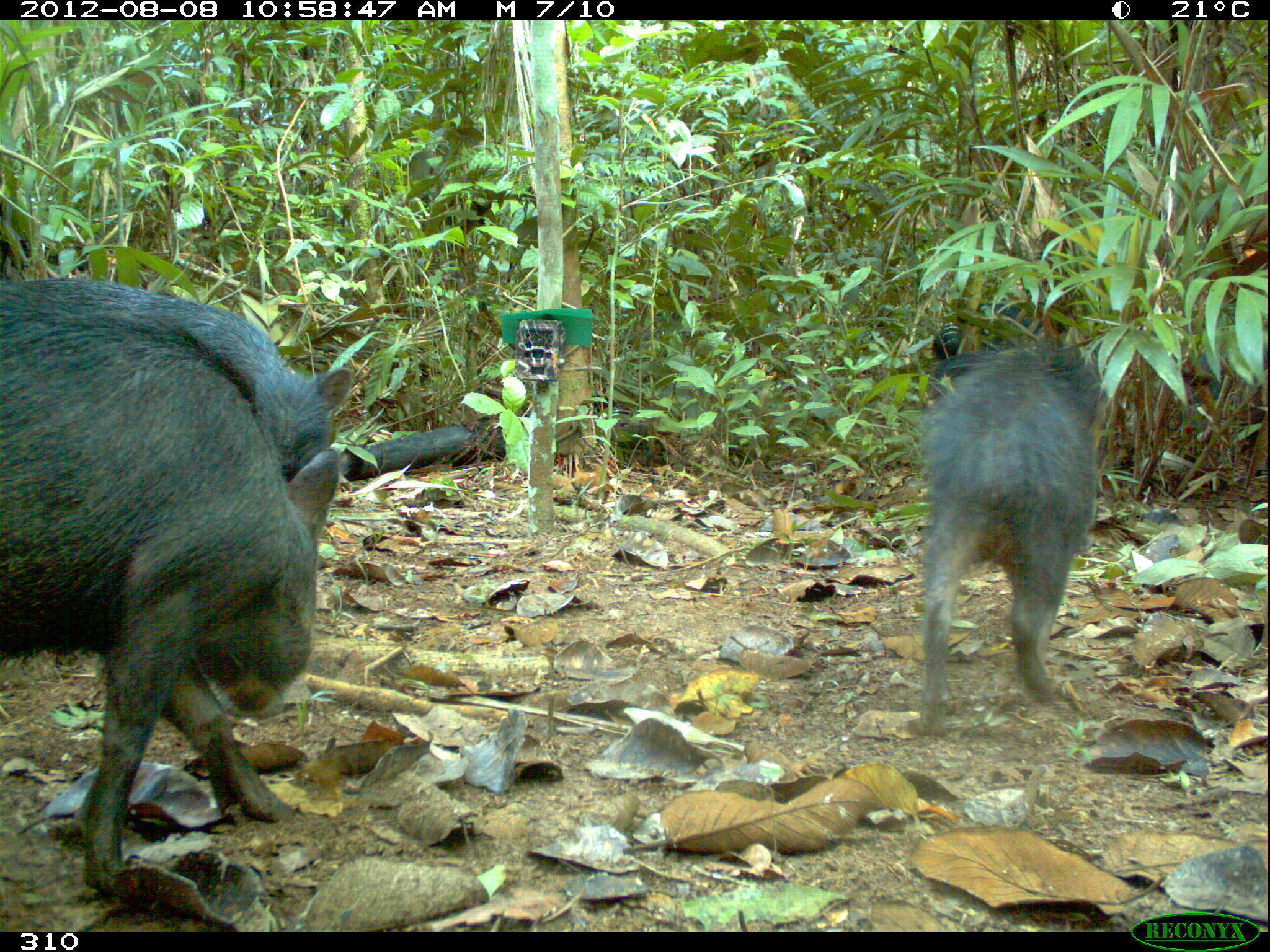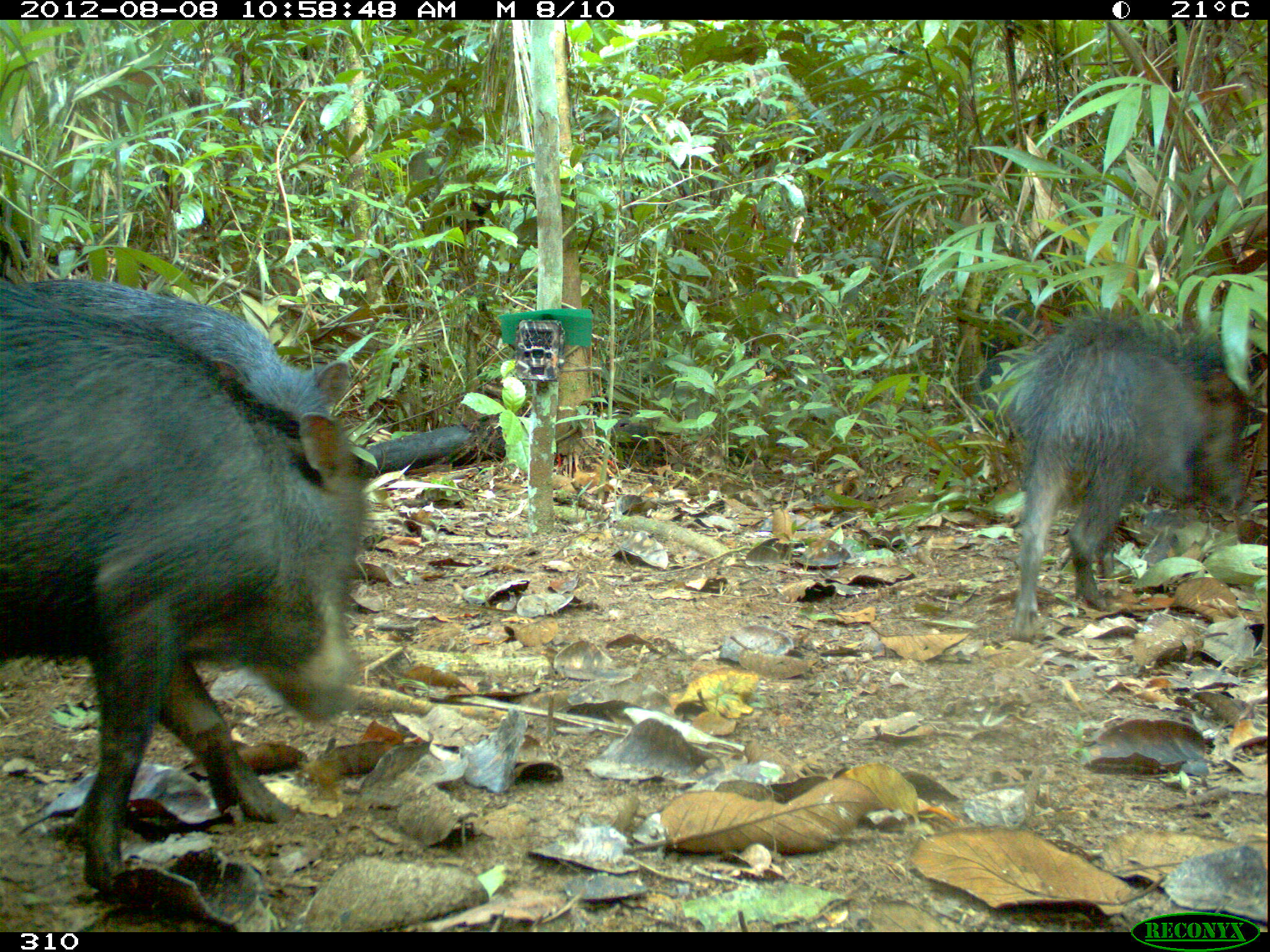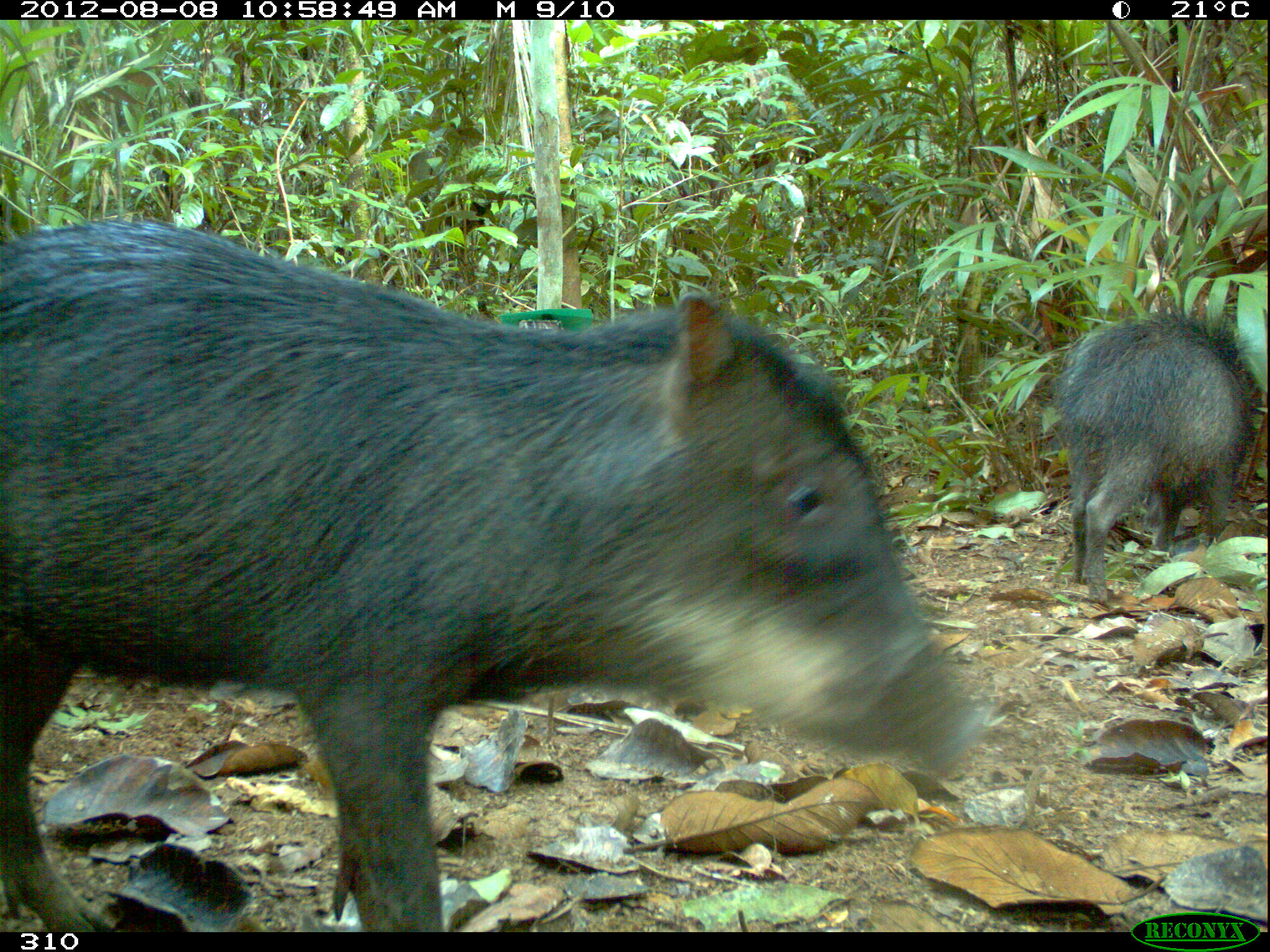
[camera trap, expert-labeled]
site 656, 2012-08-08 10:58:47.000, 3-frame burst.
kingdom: Animalia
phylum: Chordata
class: Mammalia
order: Artiodactyla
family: Tayassuidae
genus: Tayassu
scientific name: Tayassu pecari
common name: white-lipped peccary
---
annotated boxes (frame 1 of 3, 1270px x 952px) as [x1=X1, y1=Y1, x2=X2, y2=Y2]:
tayassu pecari: [x1=0, y1=277, x2=342, y2=900]; [x1=909, y1=346, x2=1100, y2=732]; [x1=16, y1=276, x2=355, y2=486]; [x1=961, y1=294, x2=1063, y2=342]; [x1=921, y1=353, x2=989, y2=398]; [x1=929, y1=319, x2=968, y2=355]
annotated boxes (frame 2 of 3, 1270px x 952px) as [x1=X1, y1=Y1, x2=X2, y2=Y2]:
tayassu pecari: [x1=2, y1=278, x2=370, y2=897]; [x1=1008, y1=319, x2=1251, y2=640]; [x1=27, y1=269, x2=351, y2=435]; [x1=973, y1=345, x2=1033, y2=440]; [x1=986, y1=300, x2=1059, y2=344]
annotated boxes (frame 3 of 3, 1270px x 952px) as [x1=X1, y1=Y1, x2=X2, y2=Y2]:
tayassu pecari: [x1=0, y1=216, x2=985, y2=931]; [x1=1055, y1=309, x2=1262, y2=606]